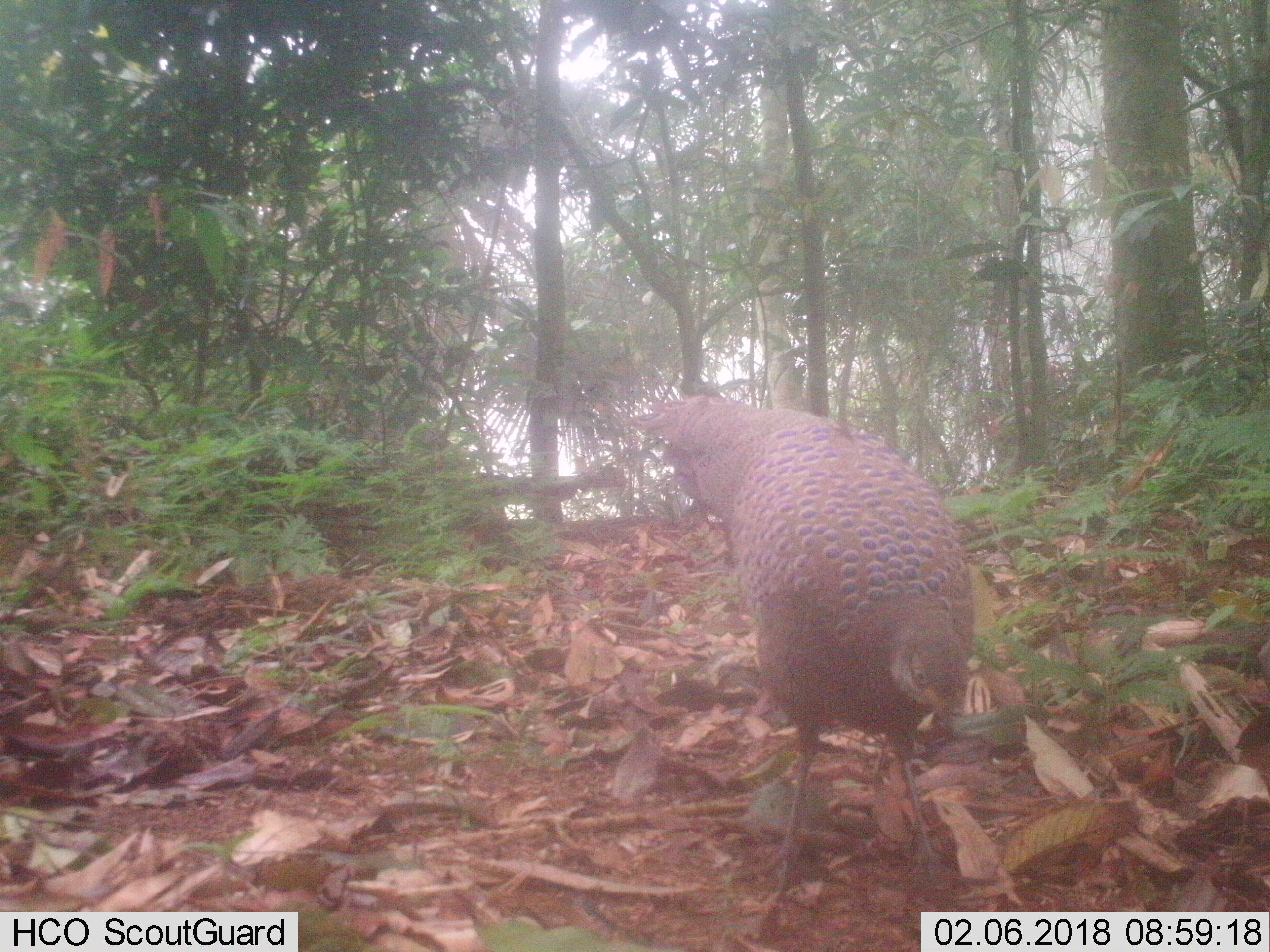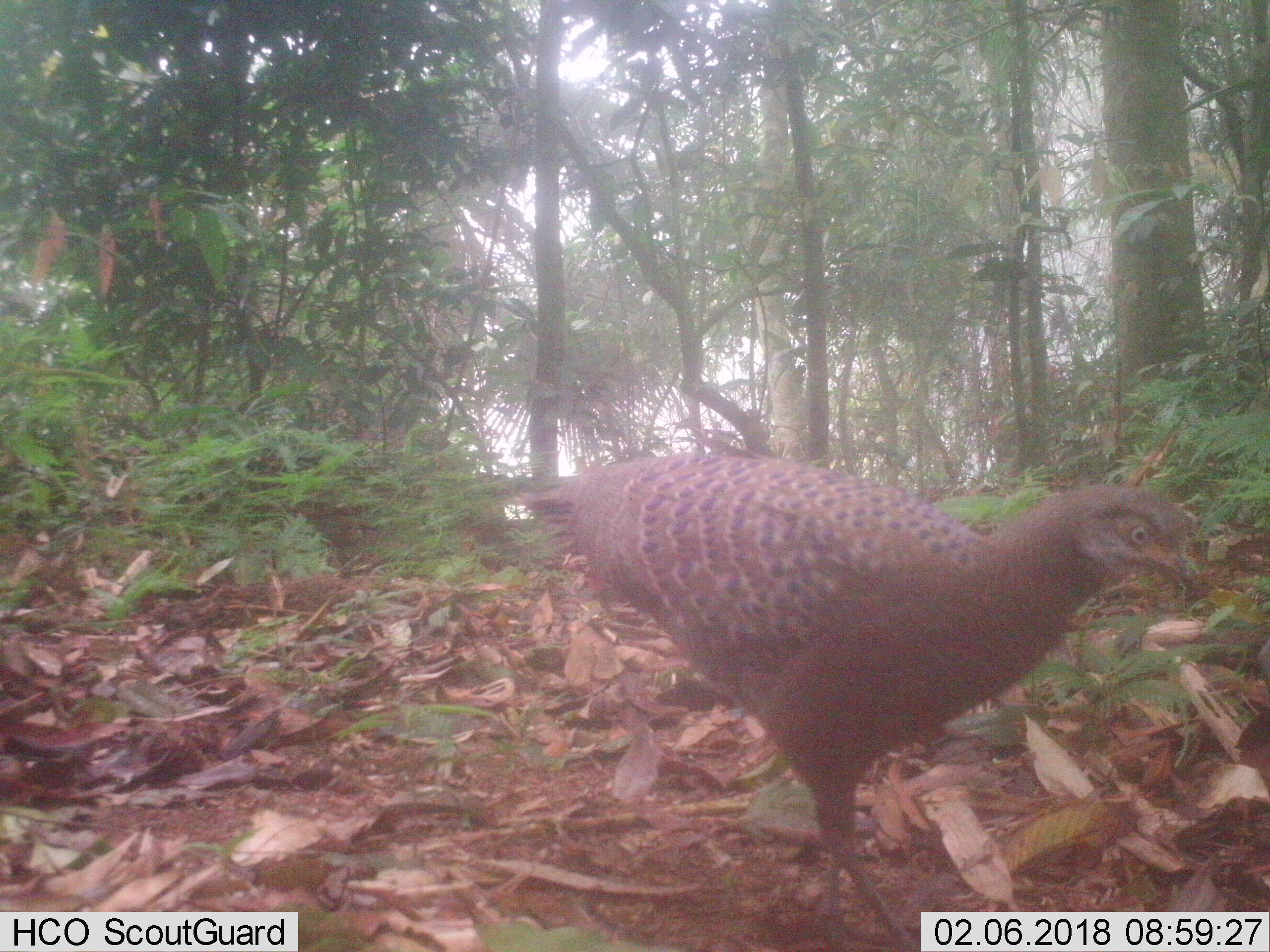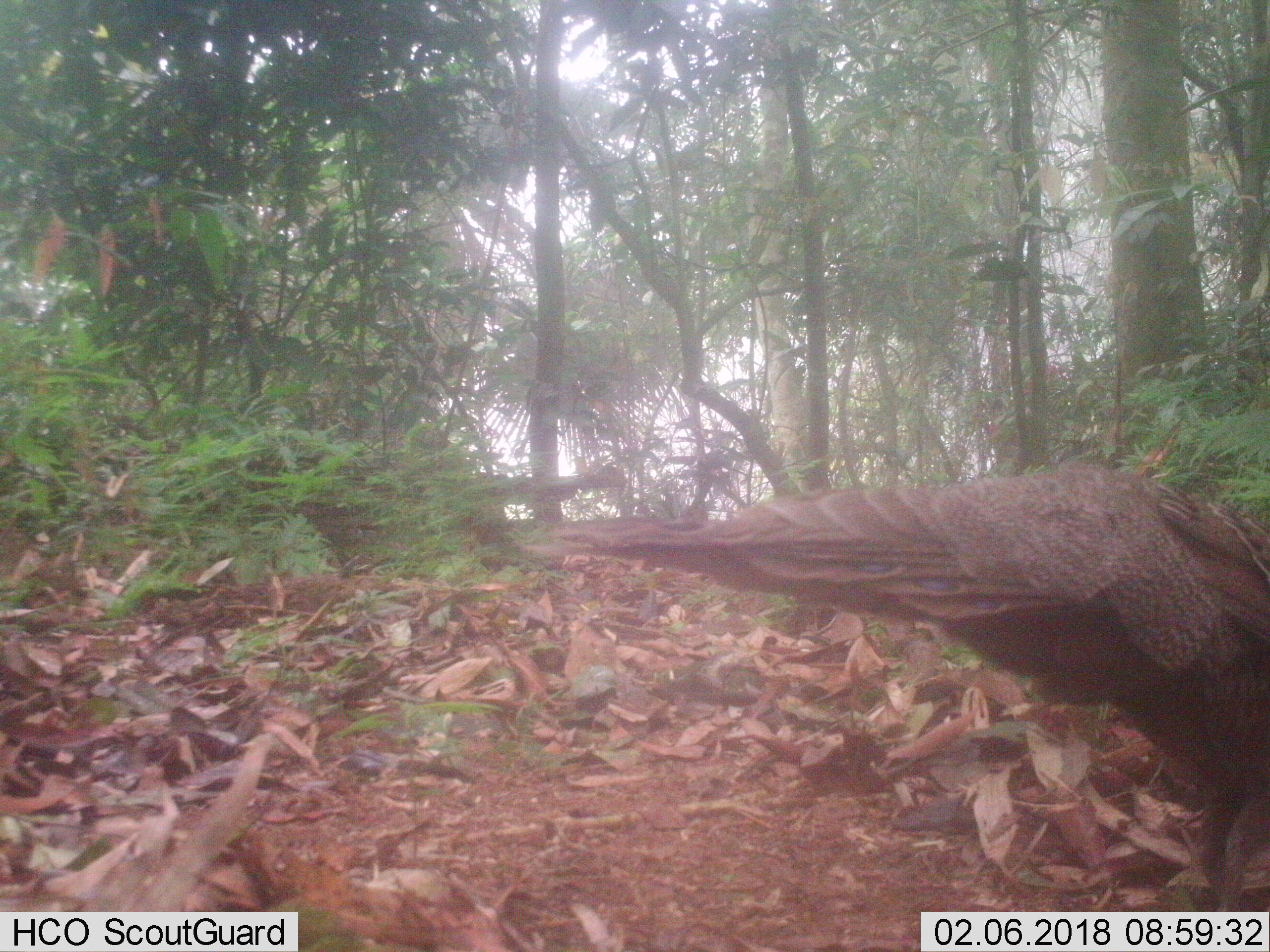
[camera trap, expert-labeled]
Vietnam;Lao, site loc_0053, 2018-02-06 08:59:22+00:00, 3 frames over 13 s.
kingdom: Animalia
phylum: Chordata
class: Aves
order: Galliformes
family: Phasianidae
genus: Polyplectron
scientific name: Polyplectron bicalcaratum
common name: gray peacock-pheasant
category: grey peacock pheasant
Grey peacock pheasant (gray peacock-pheasant) (Polyplectron bicalcaratum). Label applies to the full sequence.